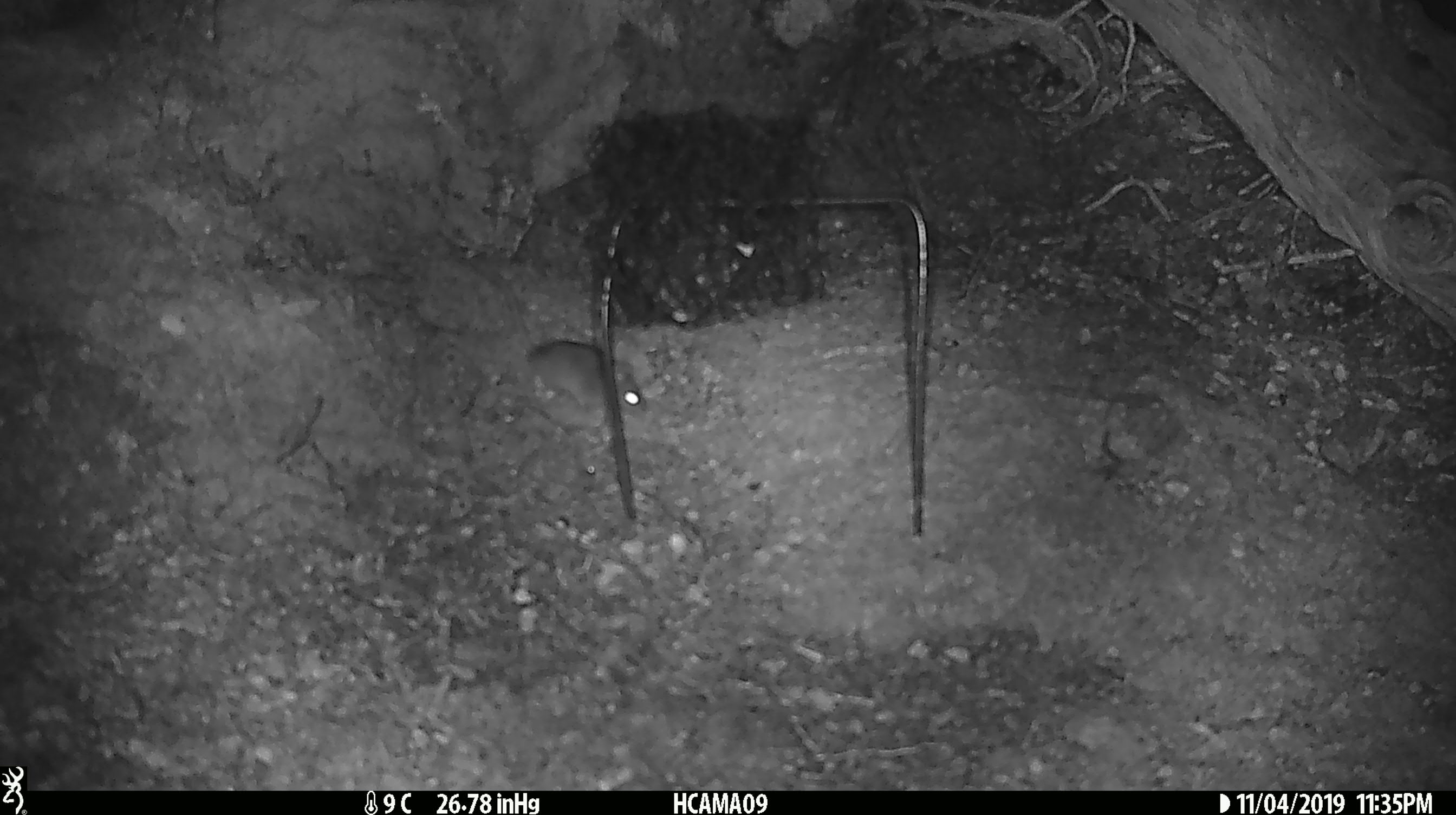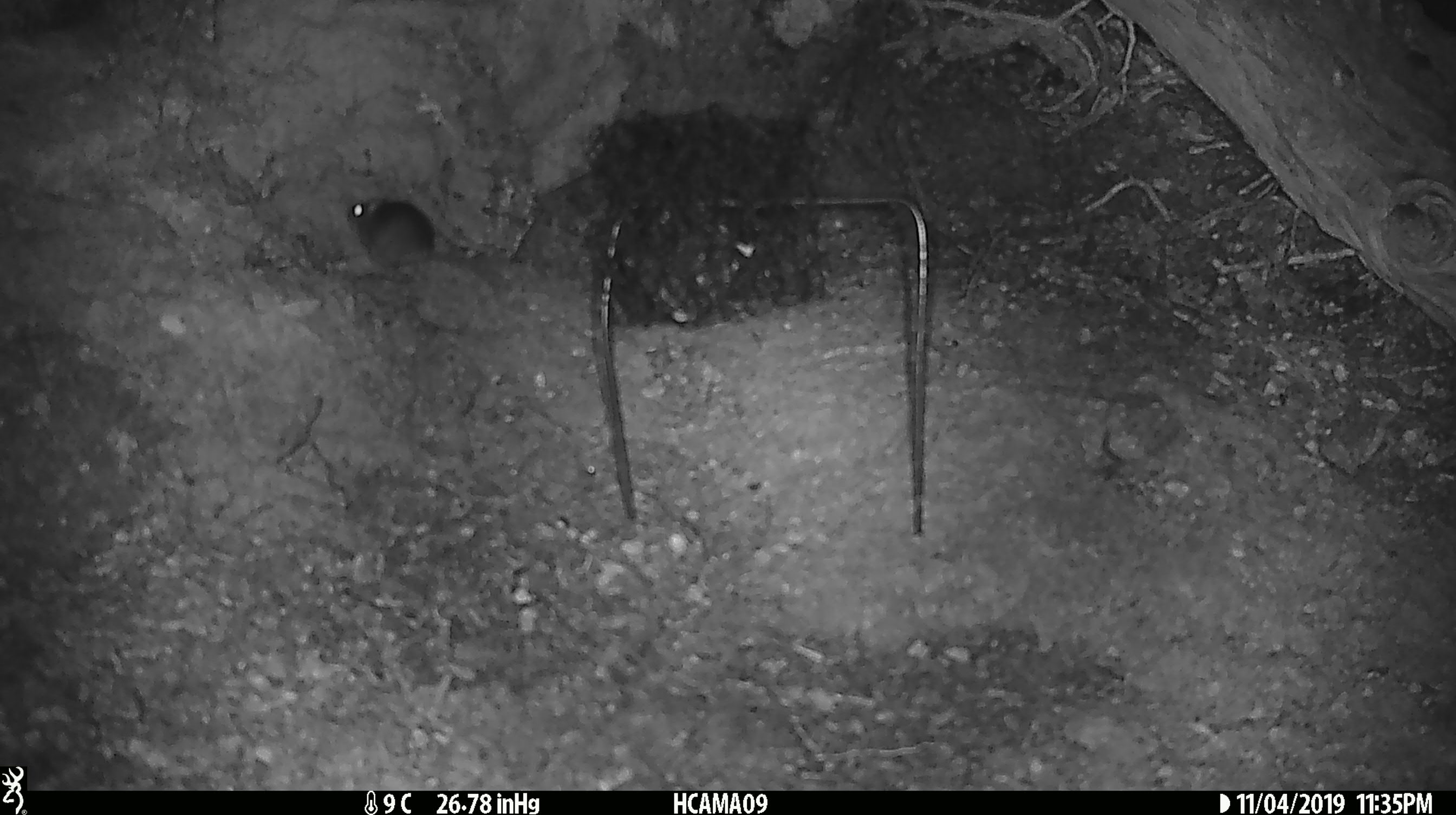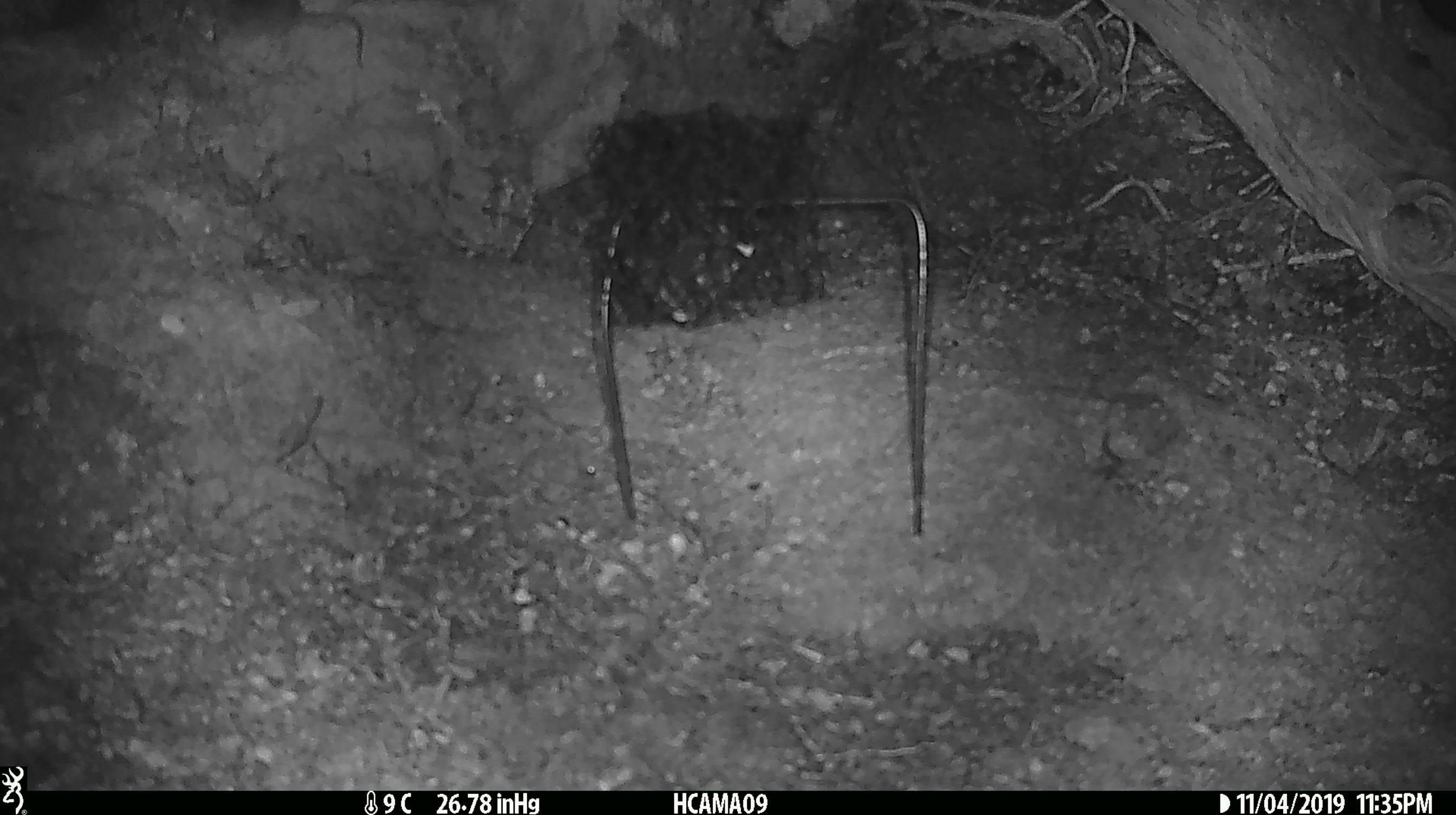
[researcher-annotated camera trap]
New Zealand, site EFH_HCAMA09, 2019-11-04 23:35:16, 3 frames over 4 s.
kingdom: Animalia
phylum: Chordata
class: Mammalia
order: Rodentia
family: Muridae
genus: Mus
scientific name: Mus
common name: mouse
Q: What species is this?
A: Mouse (Mus).